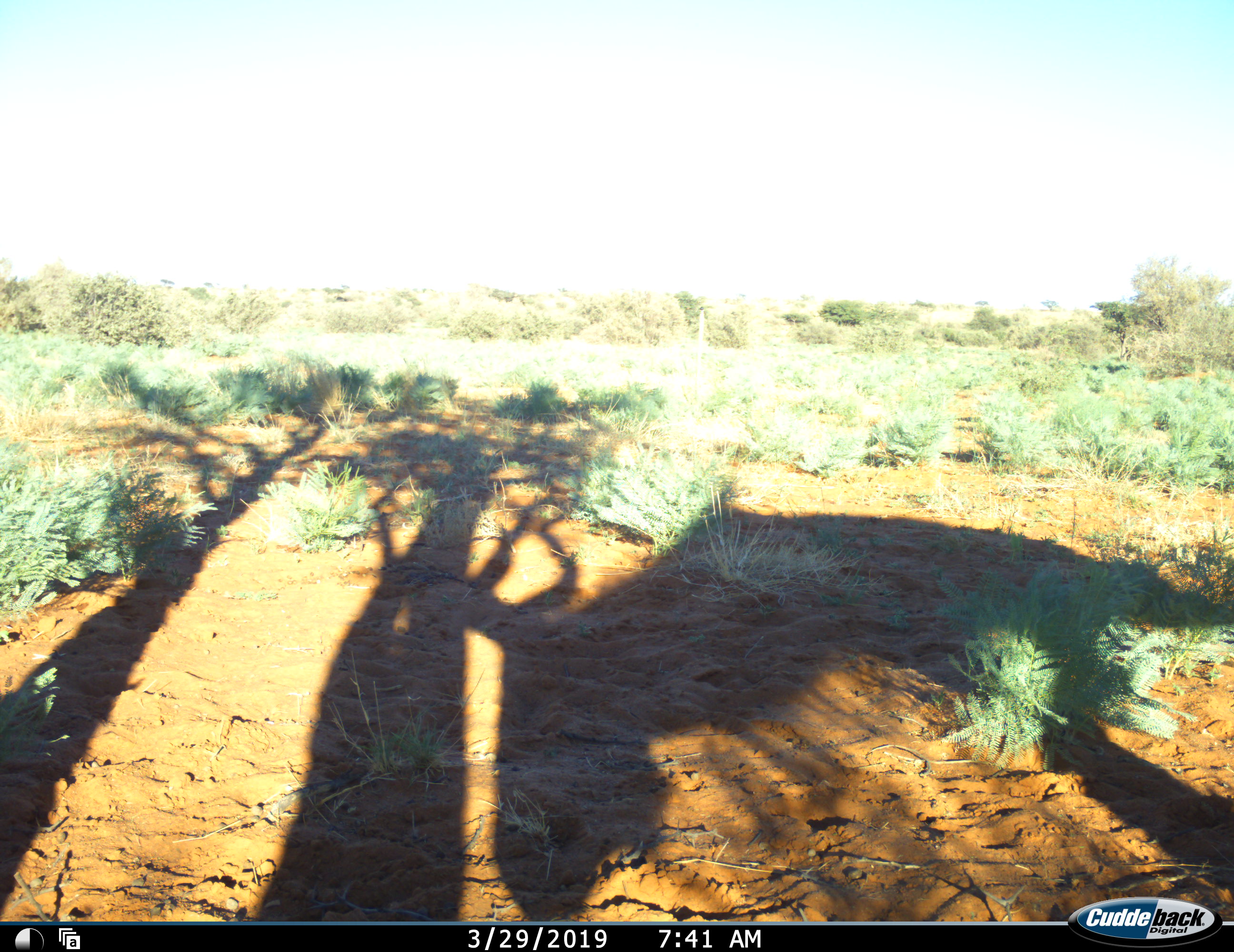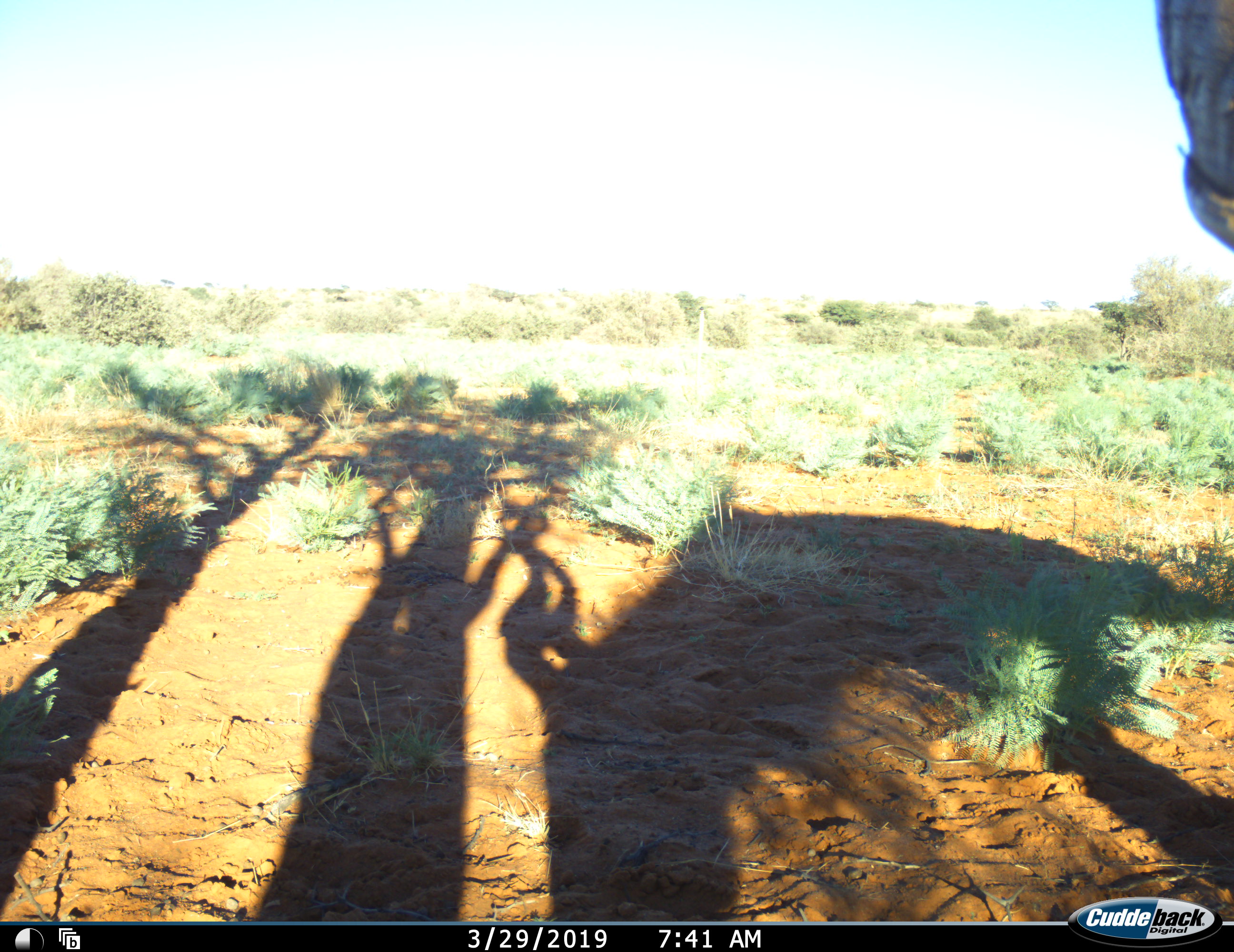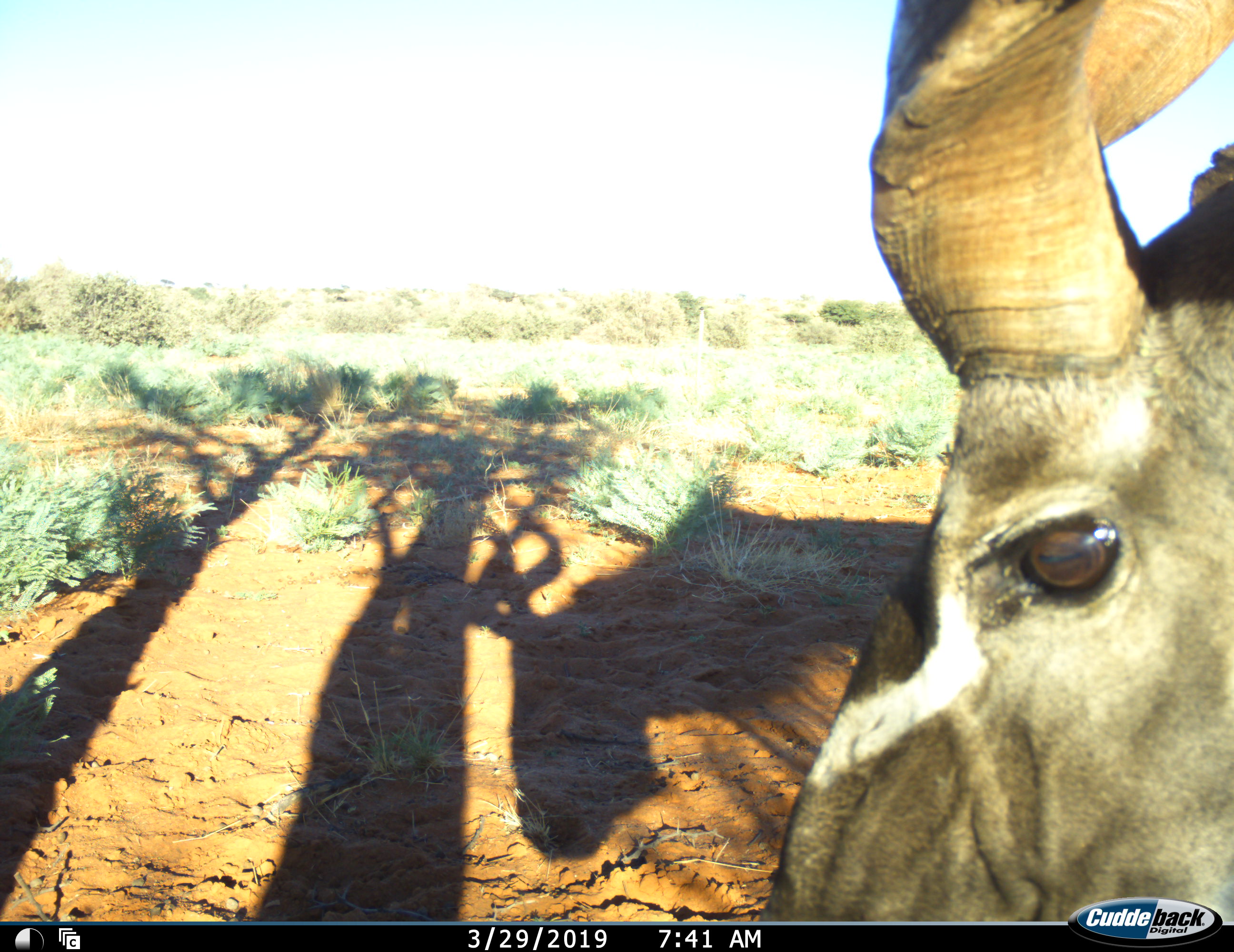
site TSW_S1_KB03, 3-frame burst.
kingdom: Animalia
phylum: Chordata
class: Mammalia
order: Artiodactyla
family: Bovidae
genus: Tragelaphus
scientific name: Tragelaphus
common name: kudu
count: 1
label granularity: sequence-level